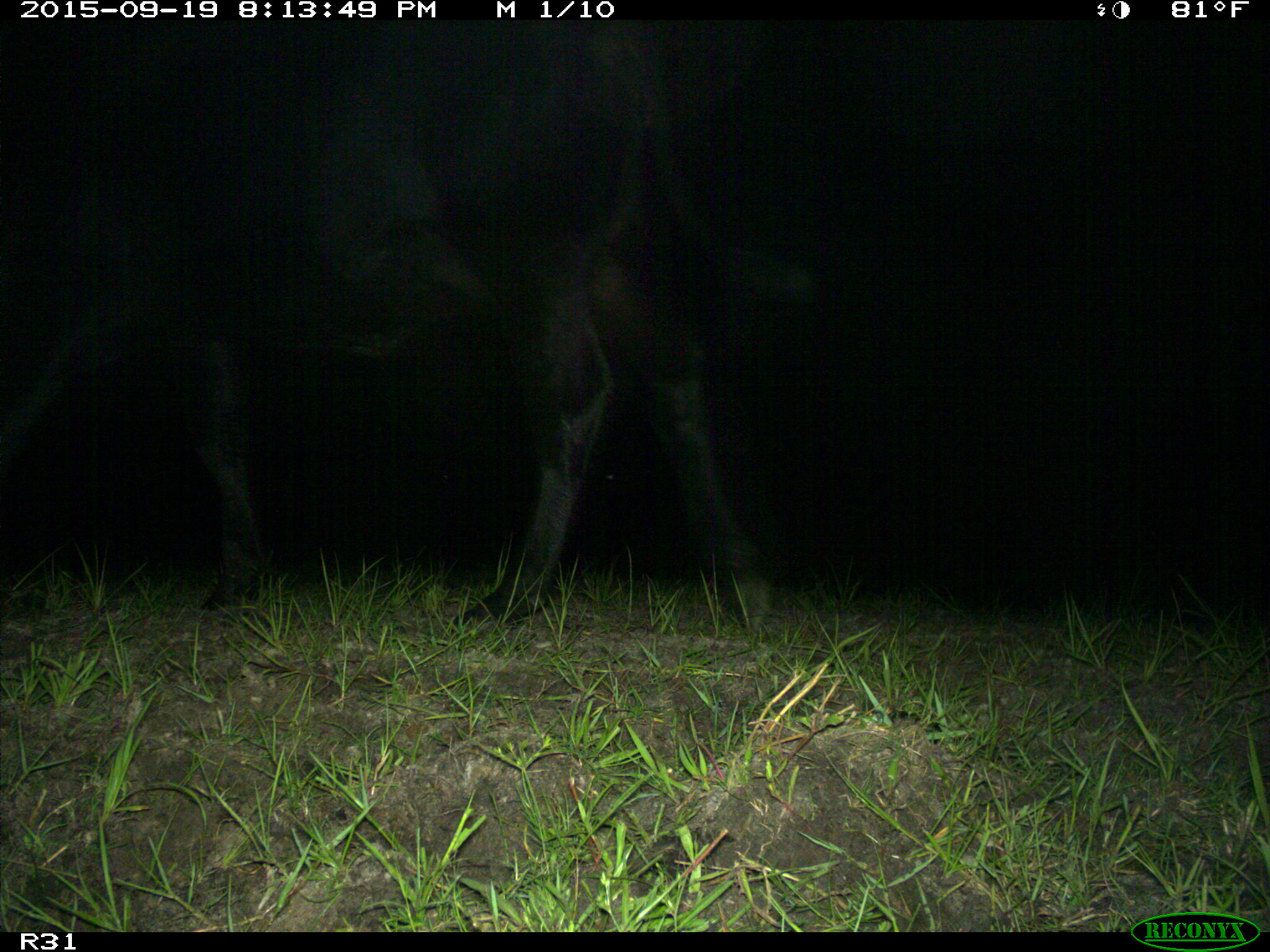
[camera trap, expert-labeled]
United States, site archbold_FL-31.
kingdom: Animalia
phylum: Chordata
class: Mammalia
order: Artiodactyla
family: Bovidae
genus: Bos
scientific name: Bos taurus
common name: domestic cow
Bos taurus (domestic cow).